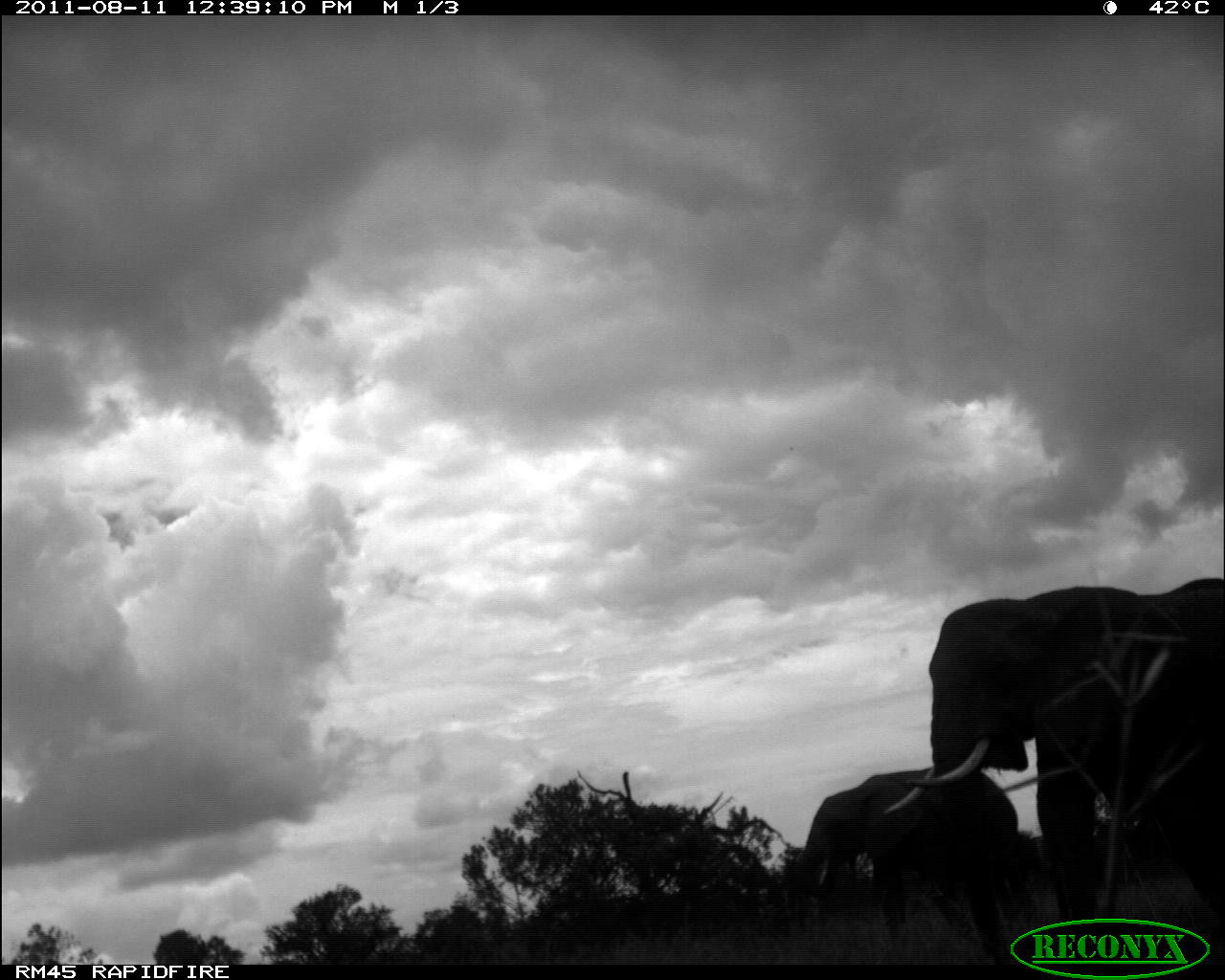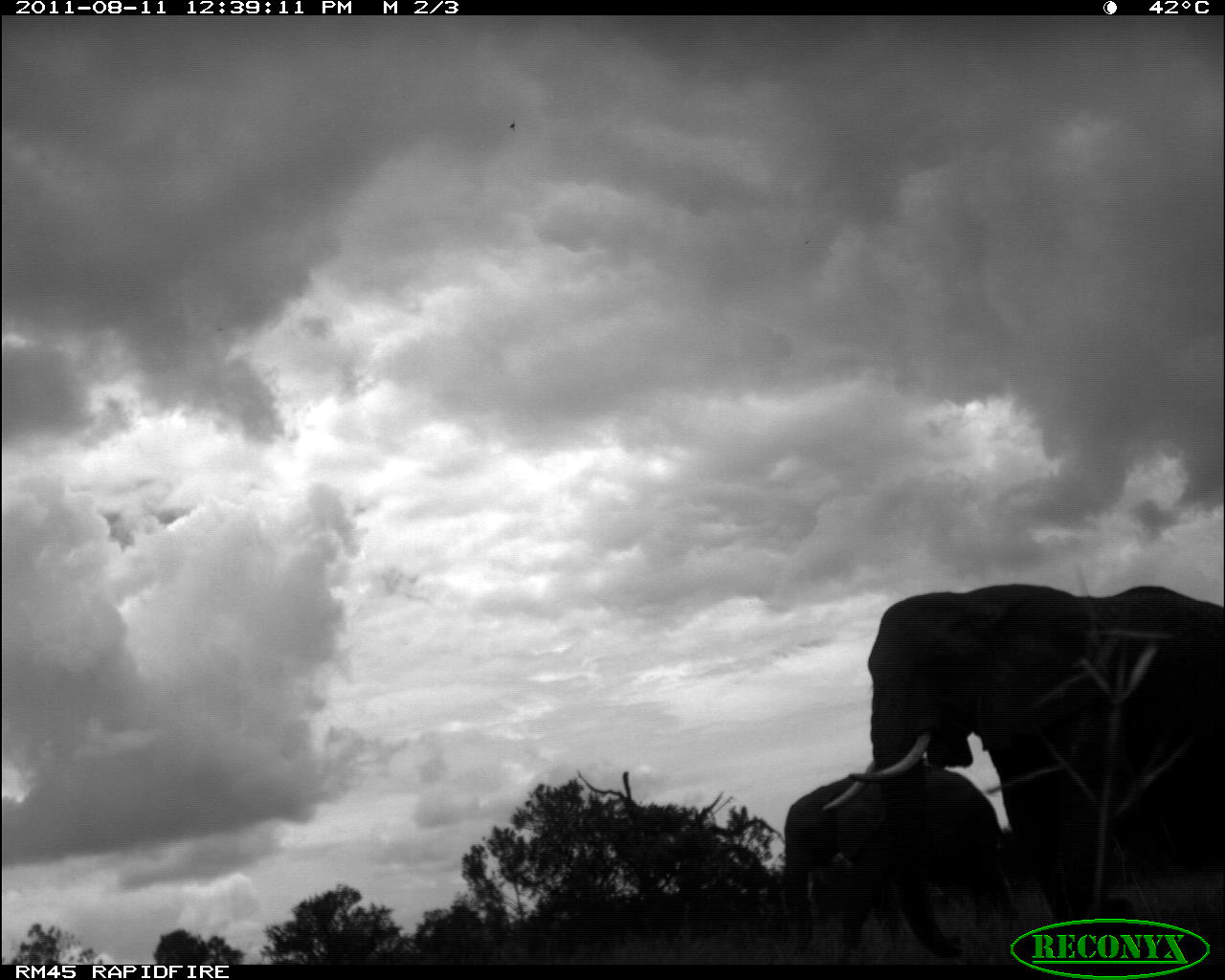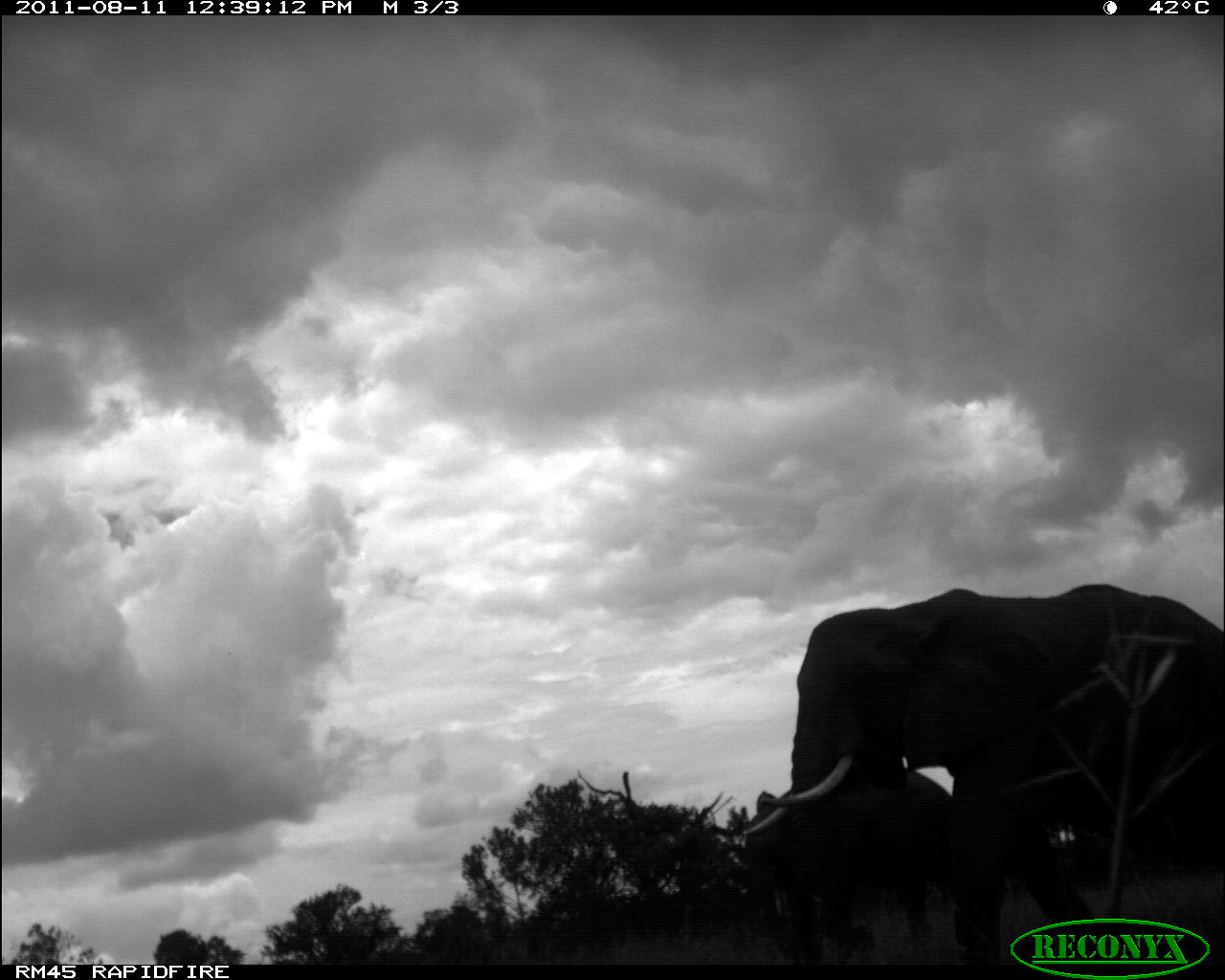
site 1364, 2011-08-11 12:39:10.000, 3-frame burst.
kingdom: Animalia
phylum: Chordata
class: Mammalia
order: Proboscidea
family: Elephantidae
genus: Loxodonta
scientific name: Loxodonta africana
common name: african bush elephant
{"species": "Loxodonta africana (african bush elephant)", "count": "2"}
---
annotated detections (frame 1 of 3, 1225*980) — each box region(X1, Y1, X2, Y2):
loxodonta africana: region(880, 574, 1225, 964); region(789, 764, 1024, 964)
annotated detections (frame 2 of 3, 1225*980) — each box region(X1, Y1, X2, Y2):
loxodonta africana: region(815, 579, 1225, 960); region(777, 762, 1021, 961)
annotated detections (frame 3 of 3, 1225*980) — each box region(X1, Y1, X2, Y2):
loxodonta africana: region(741, 579, 1224, 960); region(739, 766, 968, 960)